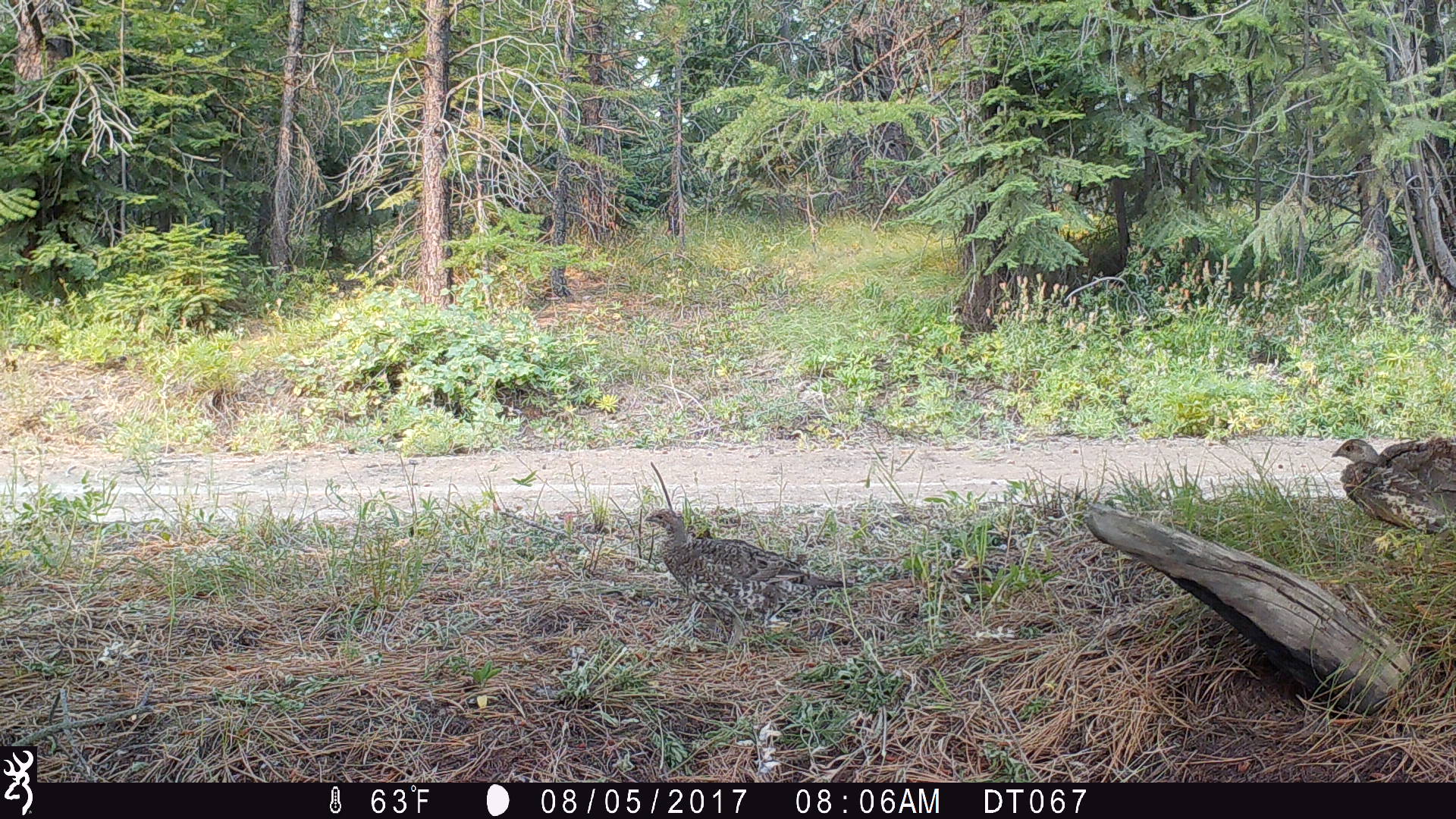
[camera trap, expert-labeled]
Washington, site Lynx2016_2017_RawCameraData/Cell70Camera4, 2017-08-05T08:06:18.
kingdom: Animalia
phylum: Chordata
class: Aves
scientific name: Aves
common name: birds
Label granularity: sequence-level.